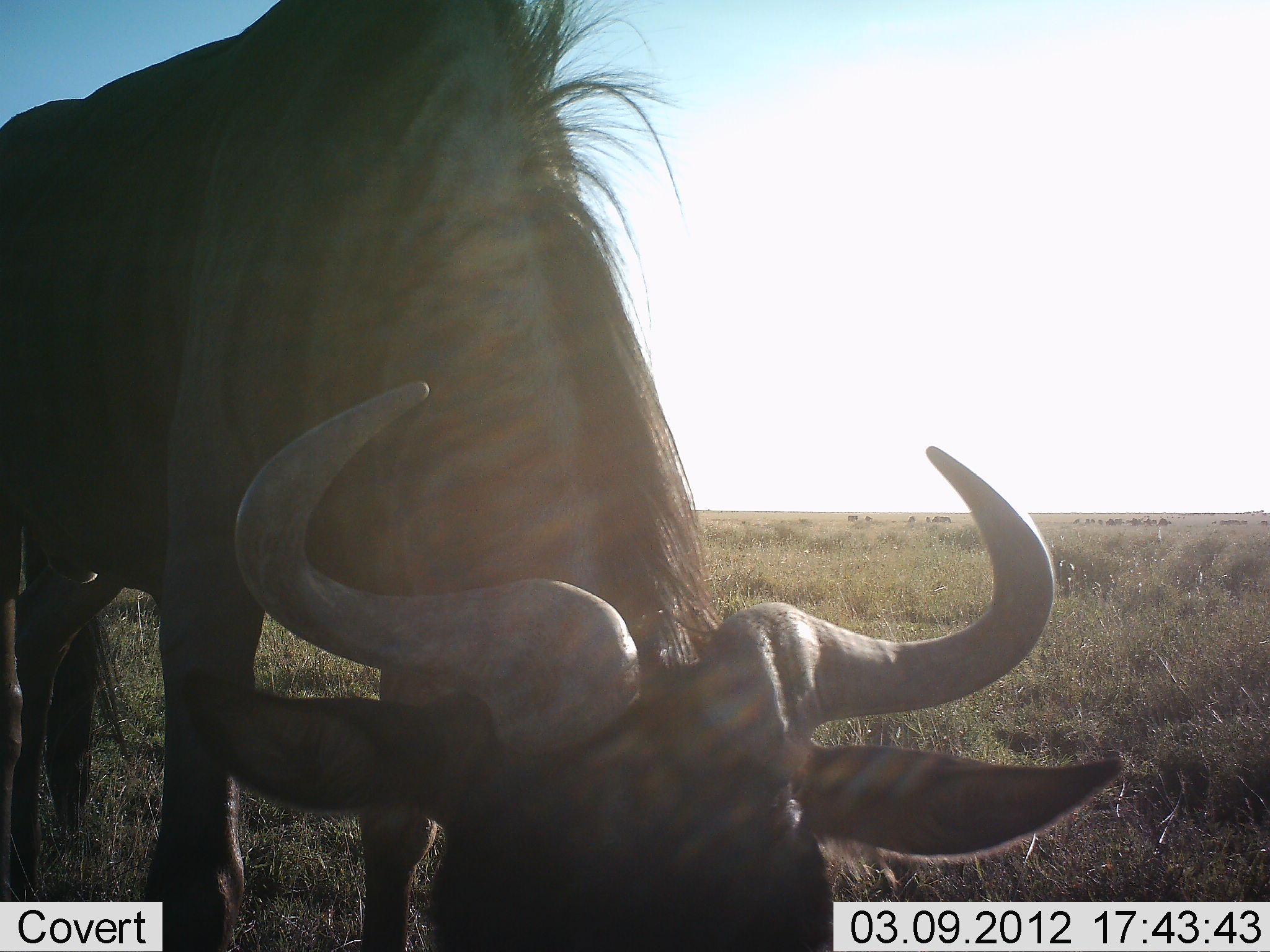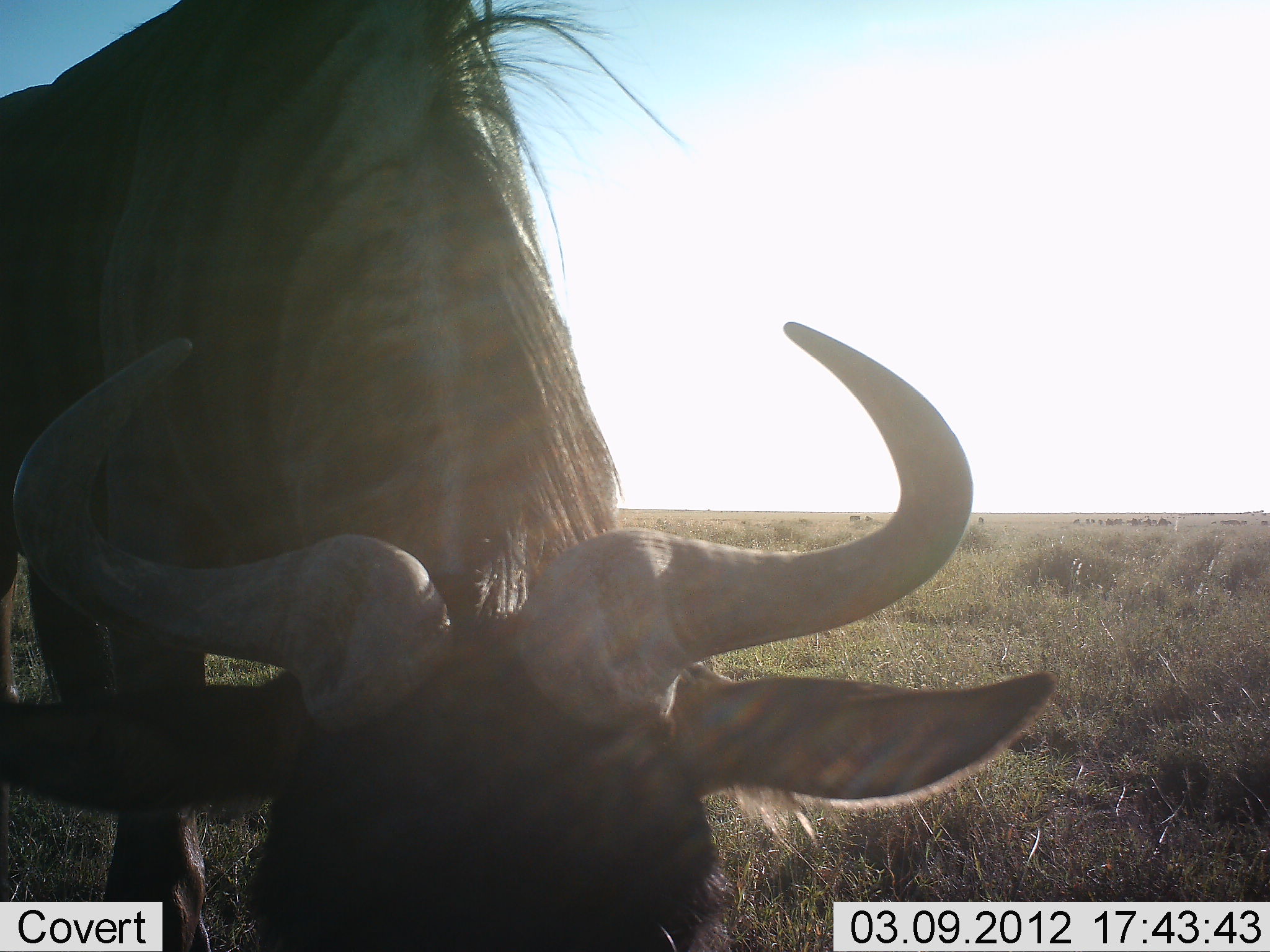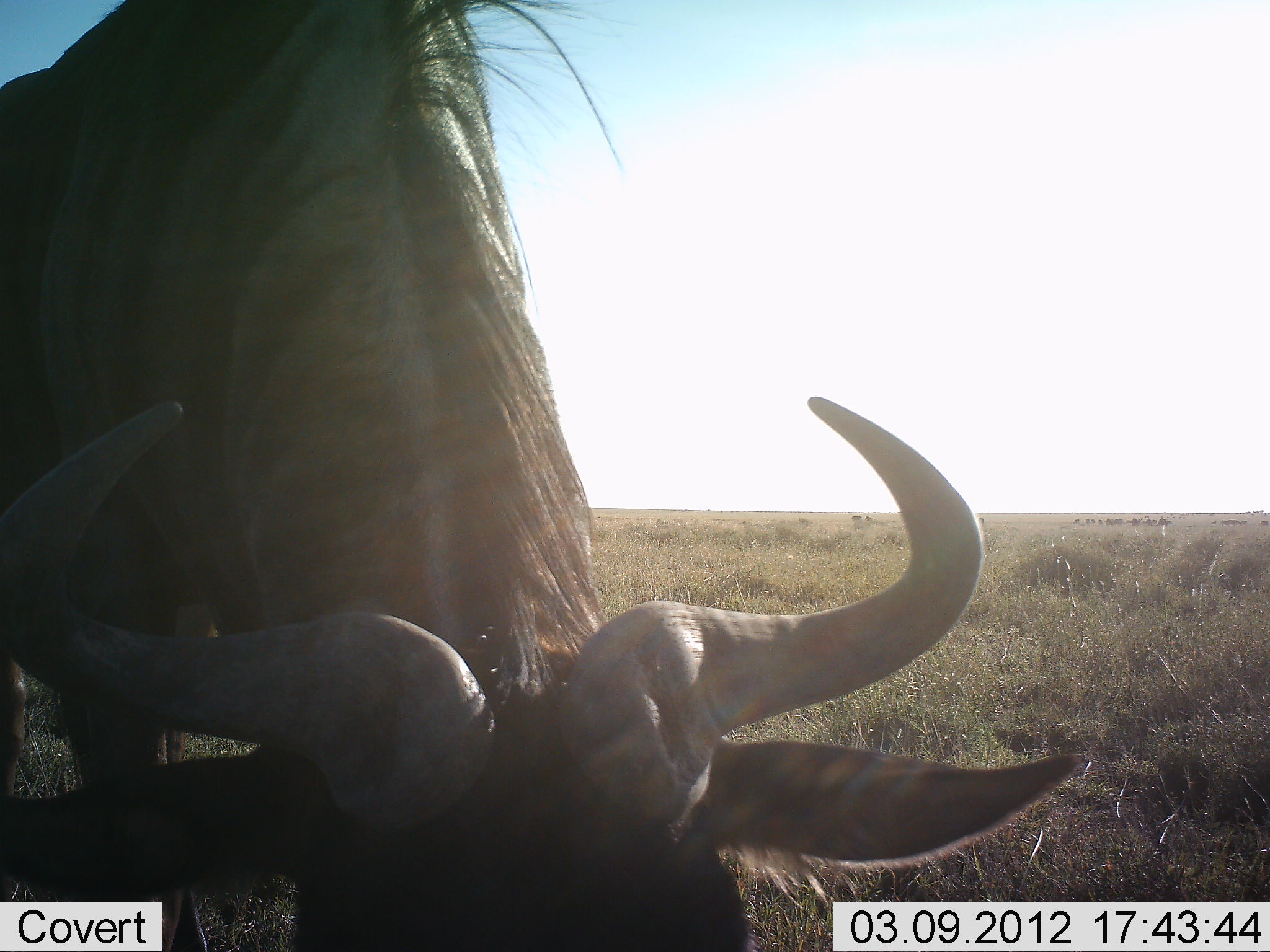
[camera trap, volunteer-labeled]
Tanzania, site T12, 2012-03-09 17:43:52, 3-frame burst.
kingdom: Animalia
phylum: Chordata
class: Mammalia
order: Artiodactyla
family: Bovidae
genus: Connochaetes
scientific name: Connochaetes taurinus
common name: blue wildebeest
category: wildebeest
Wildebeest (blue wildebeest) (Connochaetes taurinus), count 1. Behavior (volunteer vote fractions): standing 30%, resting 3%, moving 3%, interacting 0%. Young present (vote fraction): 3%. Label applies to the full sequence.